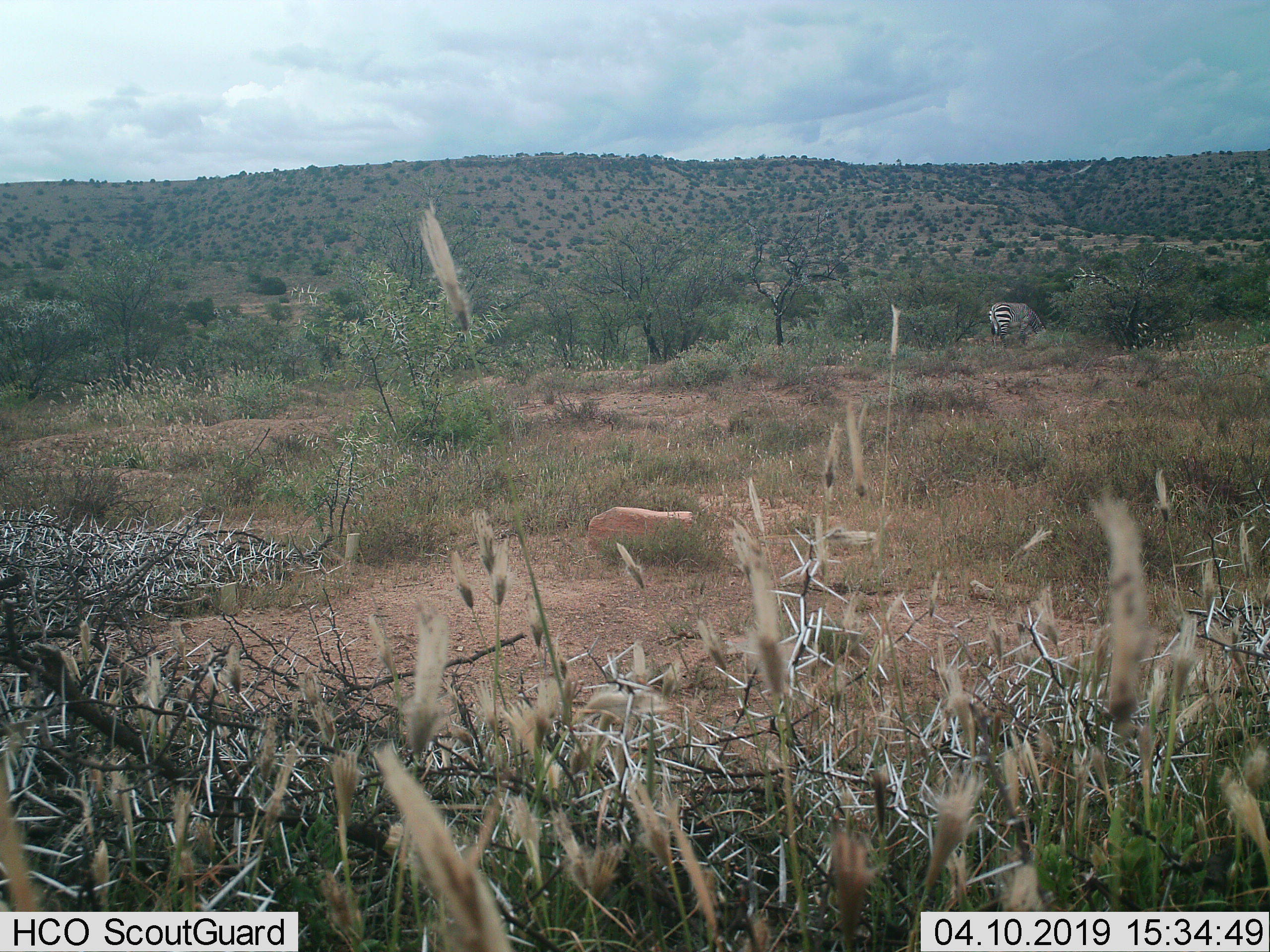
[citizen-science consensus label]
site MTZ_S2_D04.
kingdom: Animalia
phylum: Chordata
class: Mammalia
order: Perissodactyla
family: Equidae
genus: Equus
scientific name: Equus zebra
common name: mountain zebra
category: zebramountain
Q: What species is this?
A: Zebramountain (mountain zebra) (Equus zebra).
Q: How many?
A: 1.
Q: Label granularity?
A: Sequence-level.